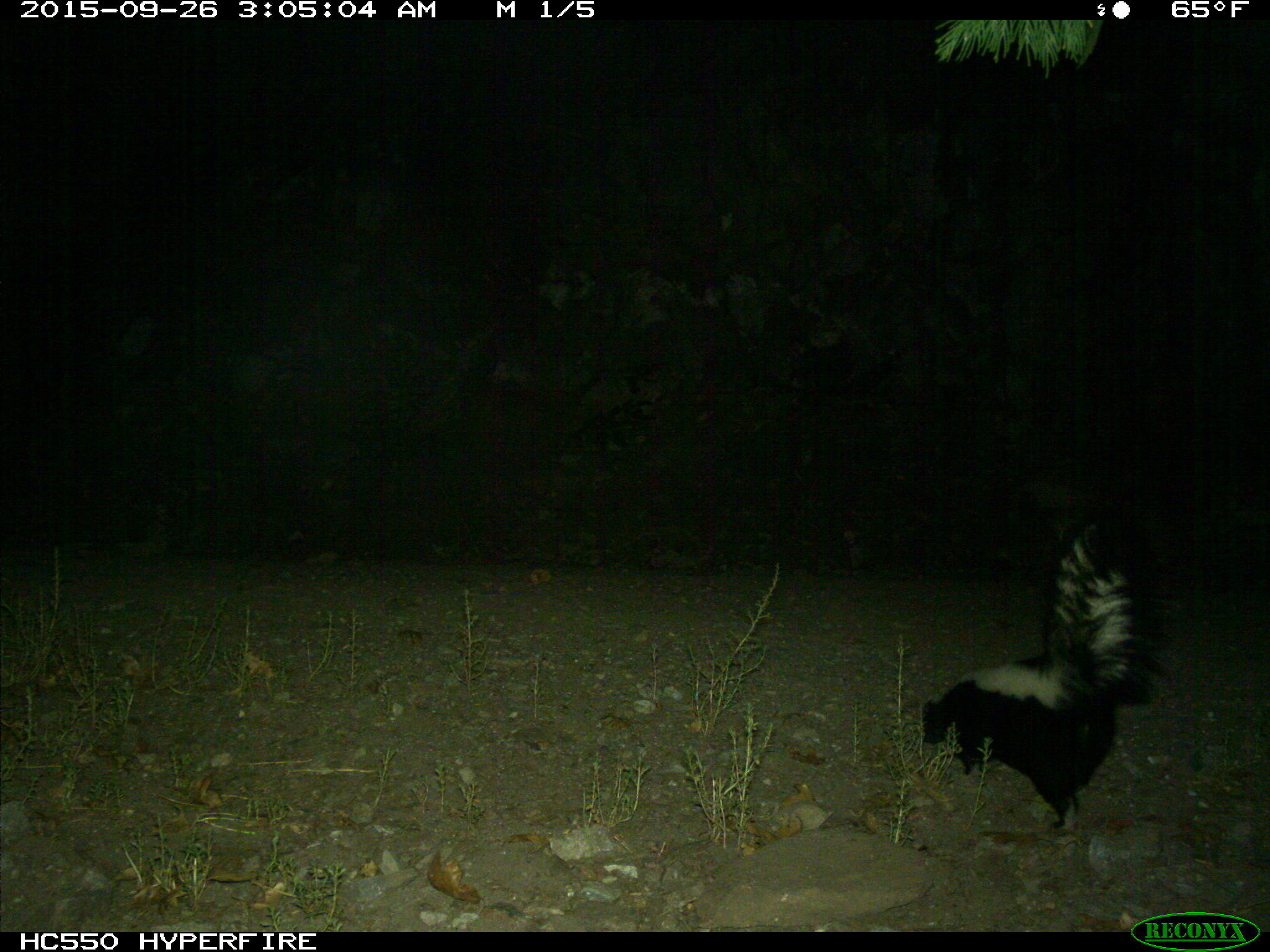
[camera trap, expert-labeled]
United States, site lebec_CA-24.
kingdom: Animalia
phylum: Chordata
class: Mammalia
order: Carnivora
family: Mephitidae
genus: Mephitis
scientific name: Mephitis mephitis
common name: striped skunk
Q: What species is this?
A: Mephitis mephitis (striped skunk).